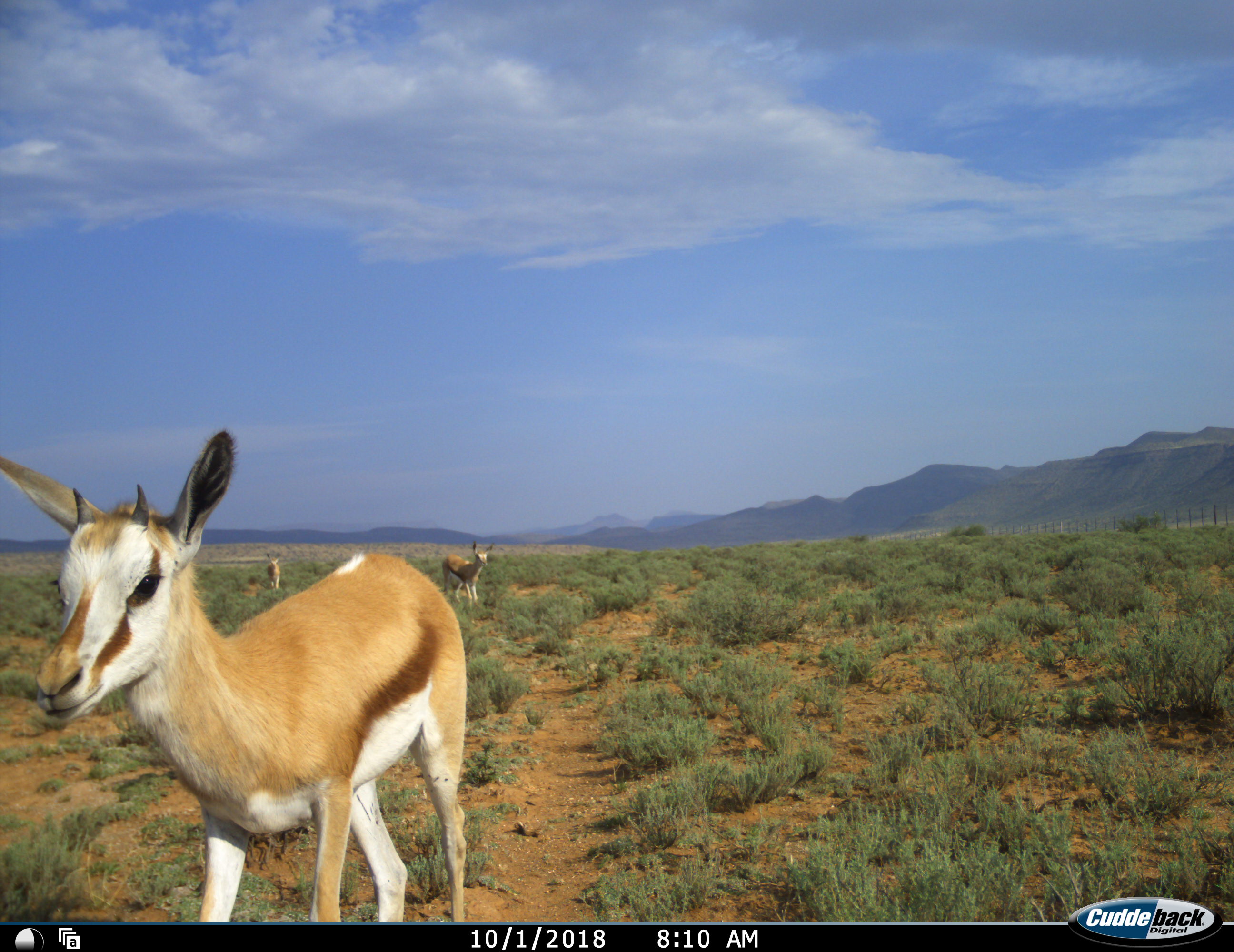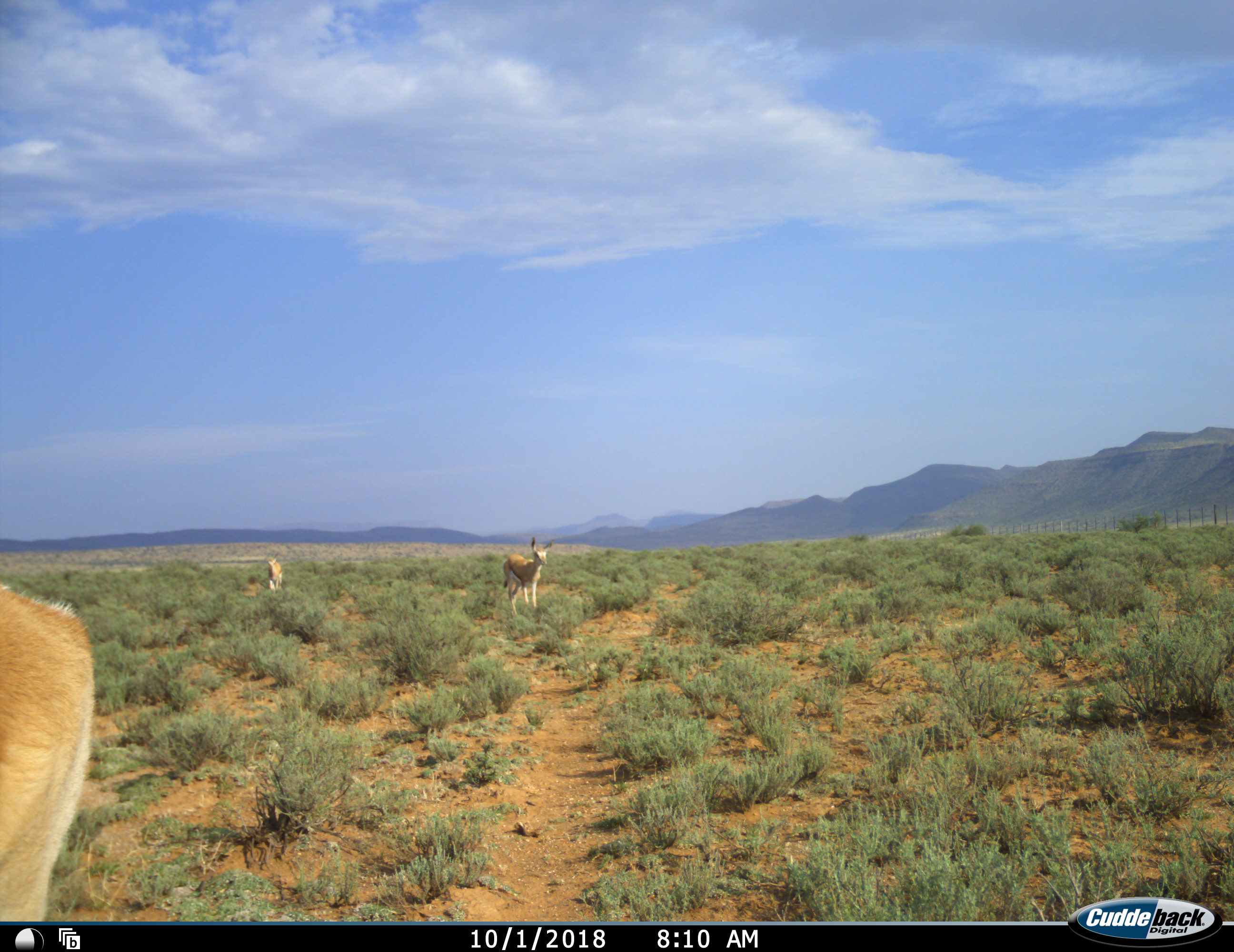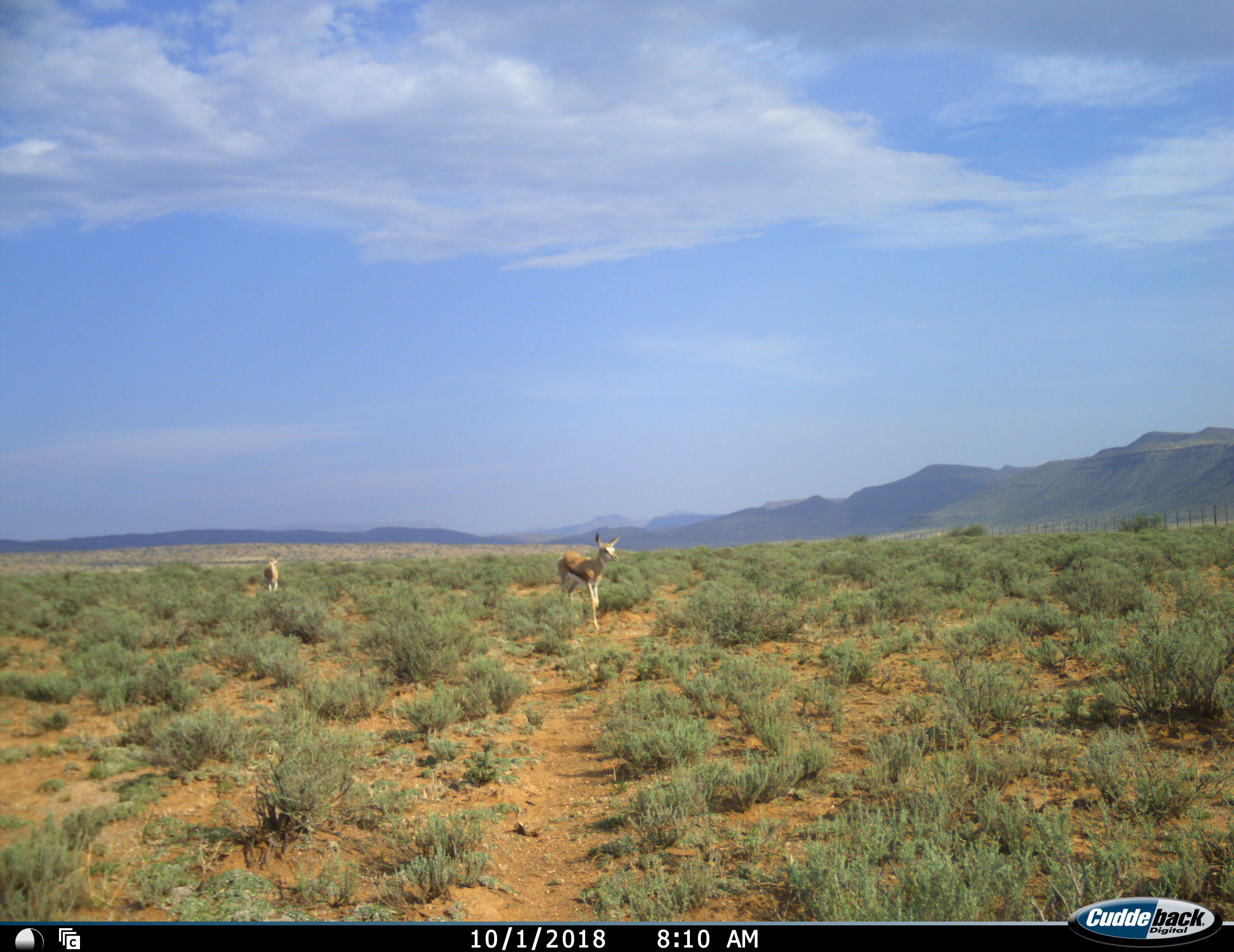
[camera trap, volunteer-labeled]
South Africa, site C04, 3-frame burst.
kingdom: Animalia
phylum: Chordata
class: Mammalia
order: Artiodactyla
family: Bovidae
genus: Antidorcas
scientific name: Antidorcas marsupialis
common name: springbok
Springbok (Antidorcas marsupialis), count 3. Behavior (volunteer vote fractions): standing 20%, resting 10%, moving 100%, interacting 0%. Young present (vote fraction): 70%. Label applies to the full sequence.